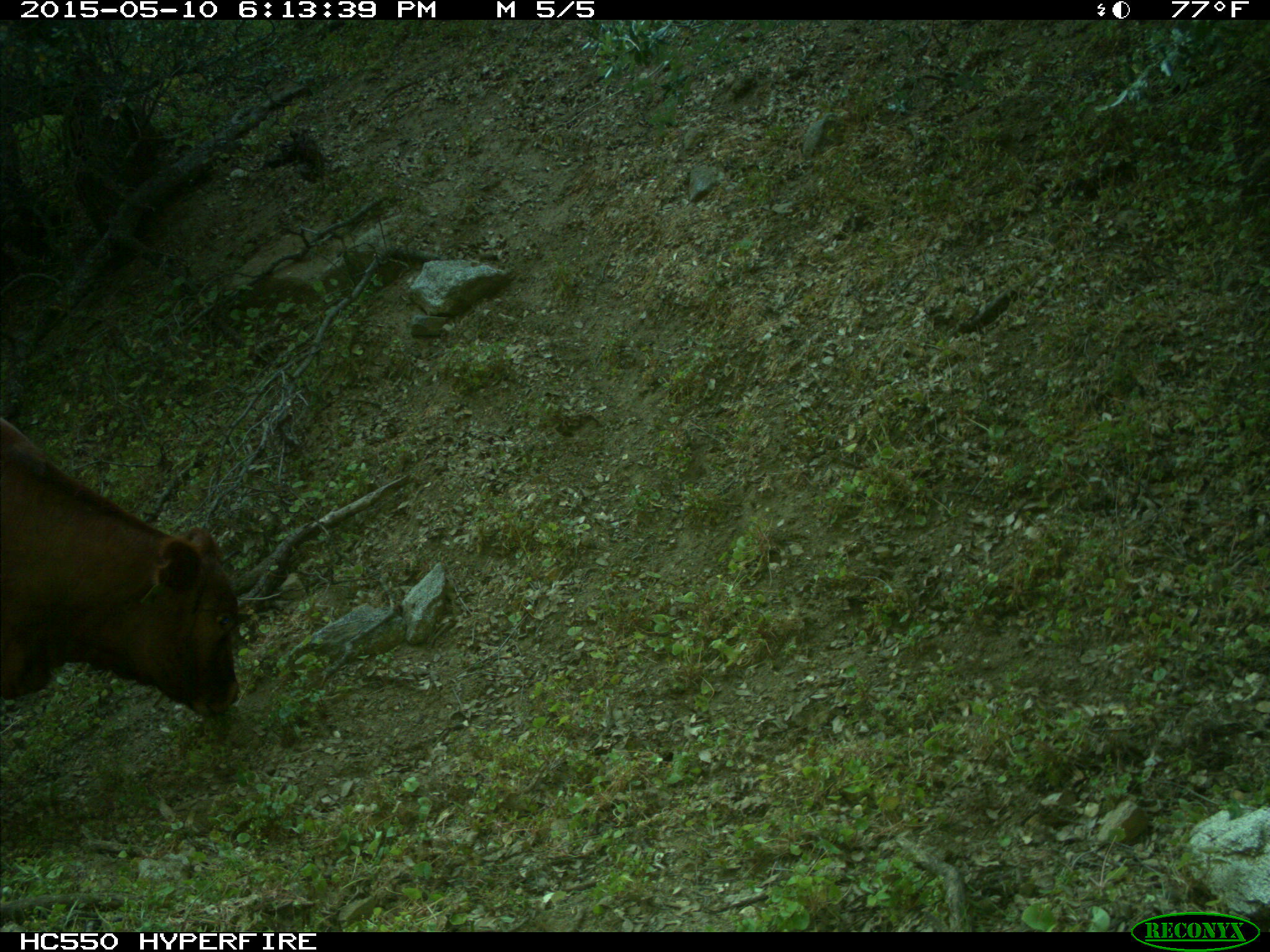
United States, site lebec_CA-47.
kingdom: Animalia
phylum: Chordata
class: Mammalia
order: Artiodactyla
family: Bovidae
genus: Bos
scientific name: Bos taurus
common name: domestic cow